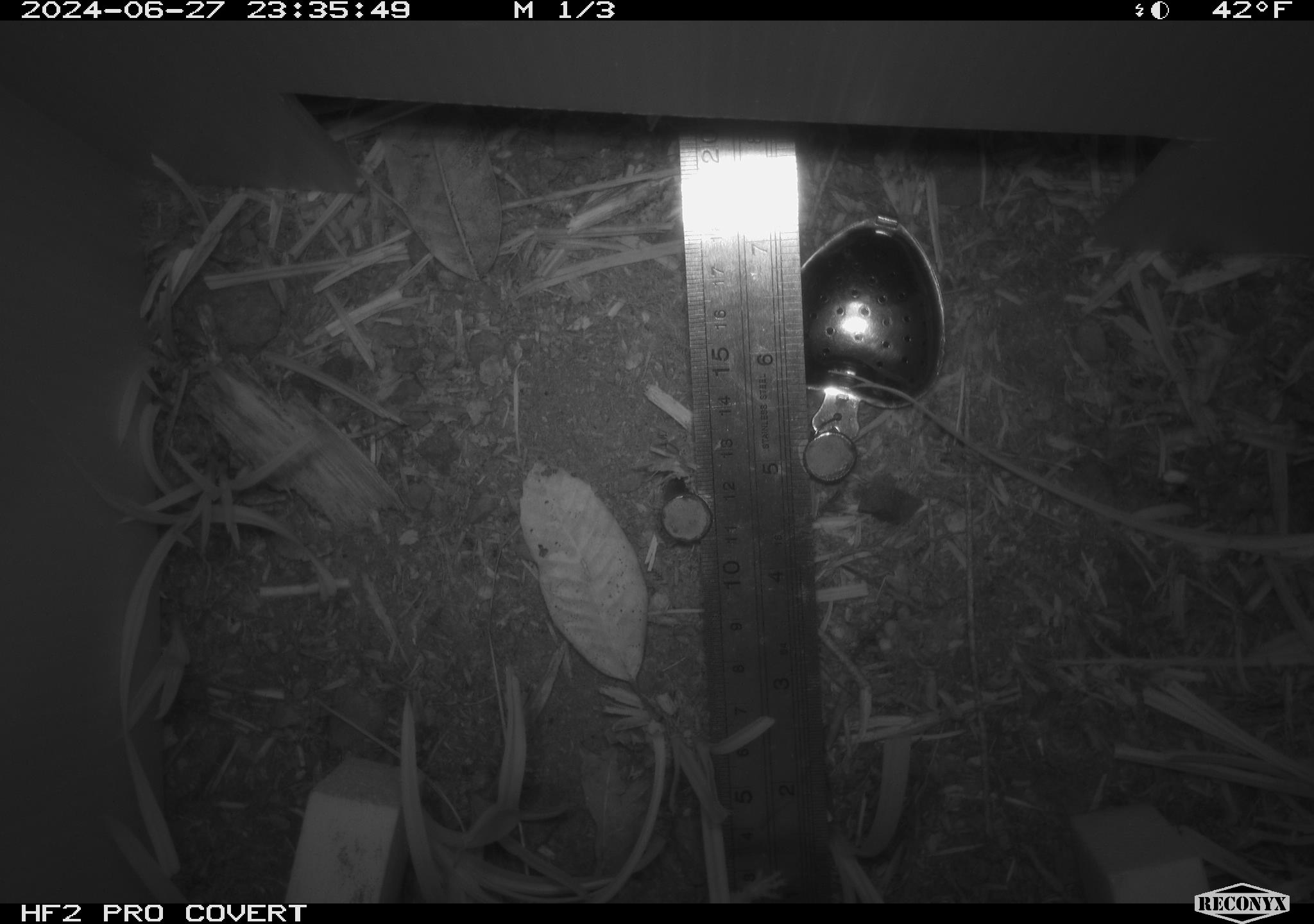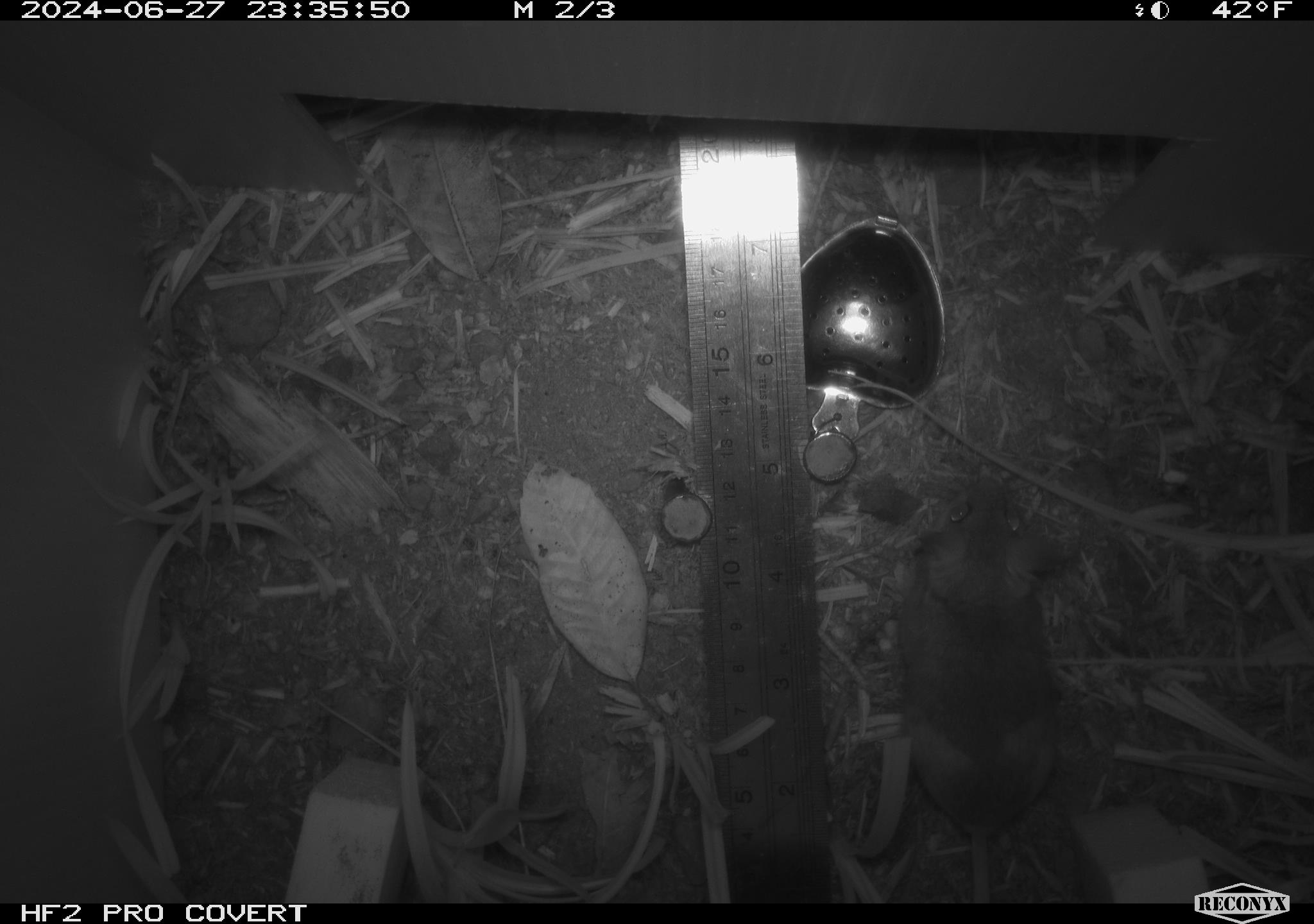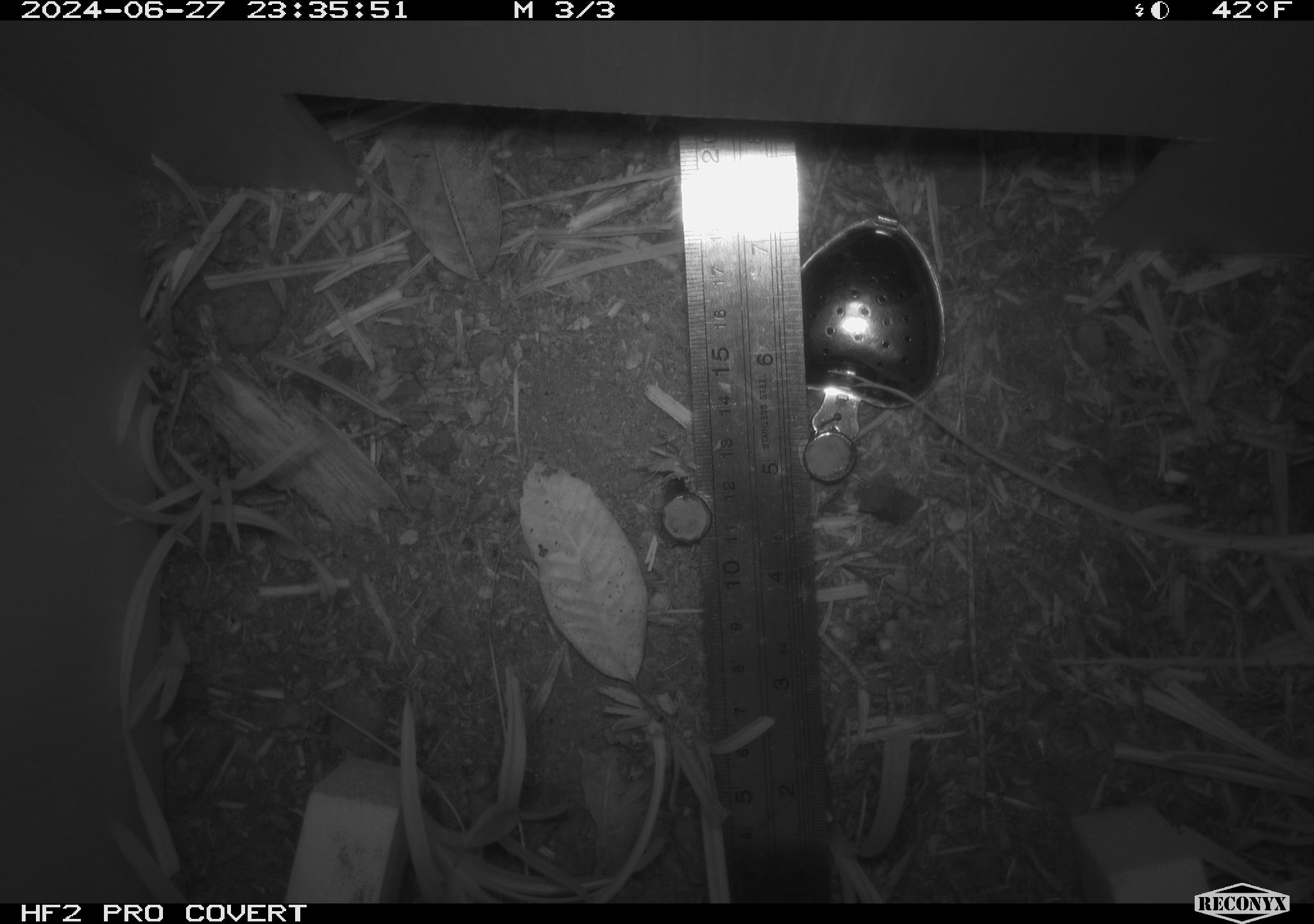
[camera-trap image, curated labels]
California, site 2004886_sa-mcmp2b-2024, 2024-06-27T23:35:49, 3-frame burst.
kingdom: Animalia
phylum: Chordata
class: Mammalia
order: Rodentia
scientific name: Rodentia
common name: mouse species